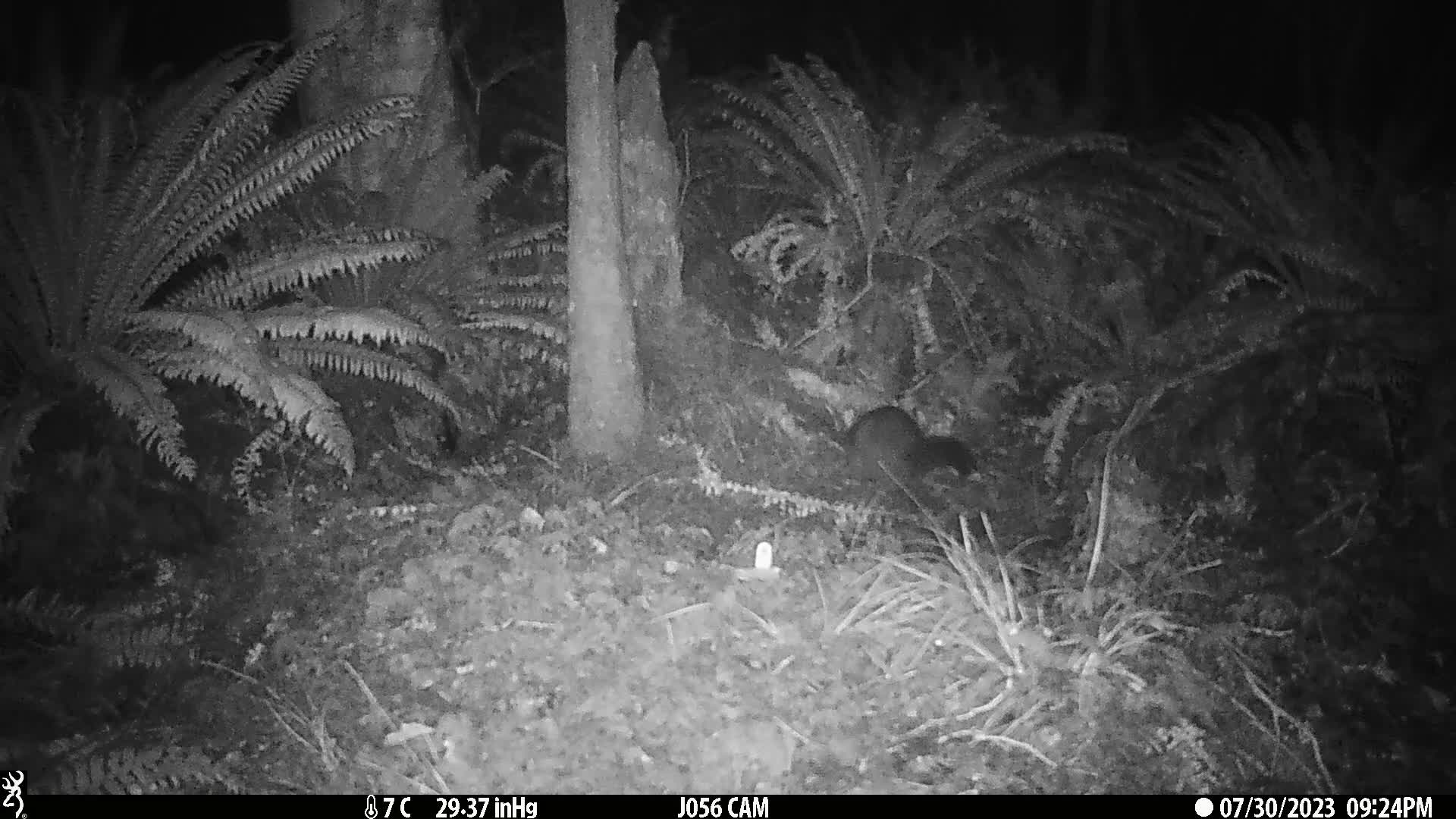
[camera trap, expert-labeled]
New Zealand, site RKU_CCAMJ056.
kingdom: Animalia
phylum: Chordata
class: Mammalia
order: Diprotodontia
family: Phalangeridae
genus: Trichosurus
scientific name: Trichosurus vulpecula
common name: common brushtail possum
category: possum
Possum (common brushtail possum) (Trichosurus vulpecula).